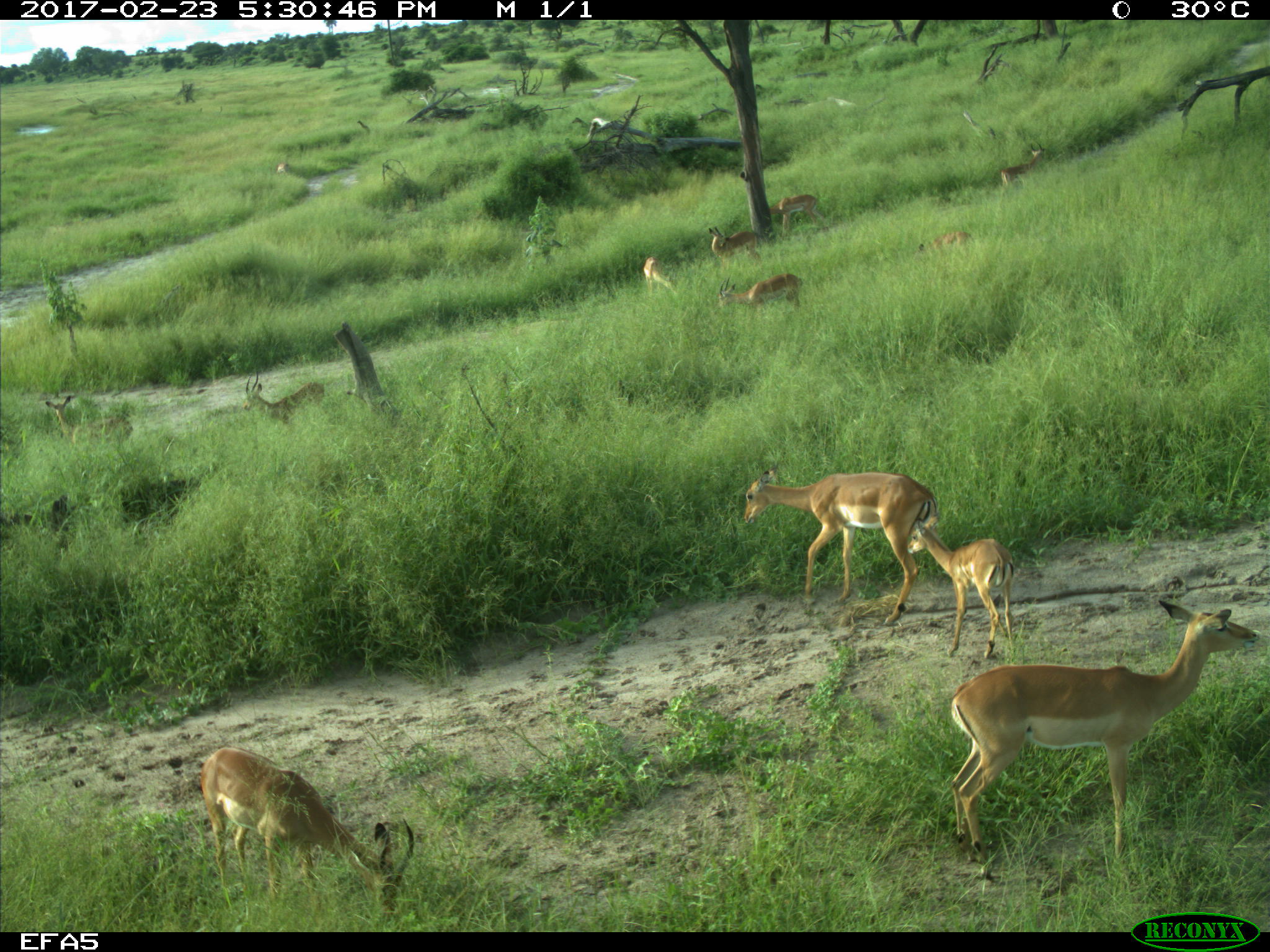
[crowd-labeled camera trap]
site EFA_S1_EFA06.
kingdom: Animalia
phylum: Chordata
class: Mammalia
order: Artiodactyla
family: Bovidae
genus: Aepyceros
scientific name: Aepyceros melampus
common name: impala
Impala (Aepyceros melampus), count 11-50. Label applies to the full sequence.